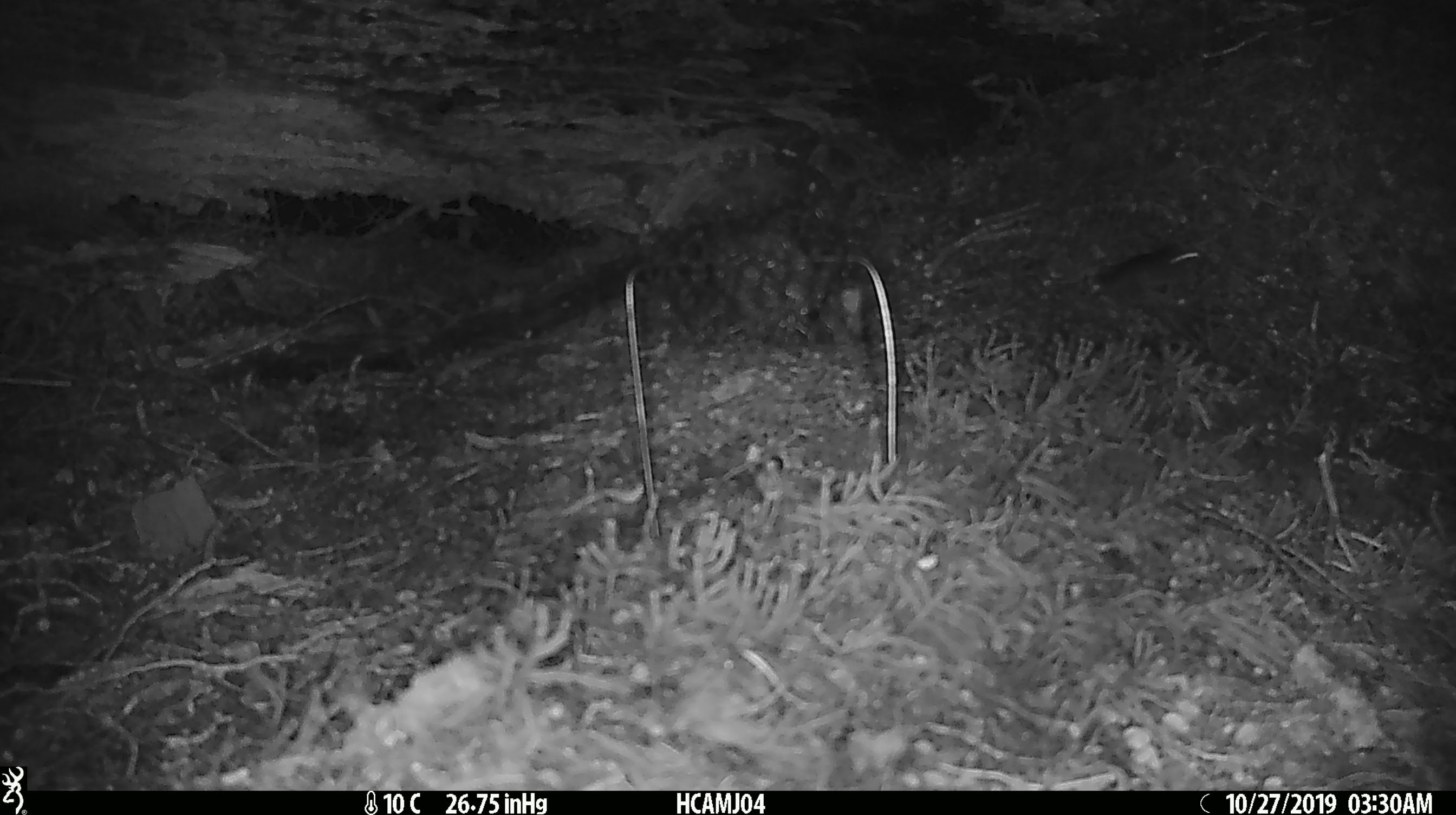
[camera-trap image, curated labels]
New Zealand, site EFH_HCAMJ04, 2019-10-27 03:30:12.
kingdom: Animalia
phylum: Chordata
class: Mammalia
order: Rodentia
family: Muridae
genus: Mus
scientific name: Mus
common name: mouse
Mouse (Mus).